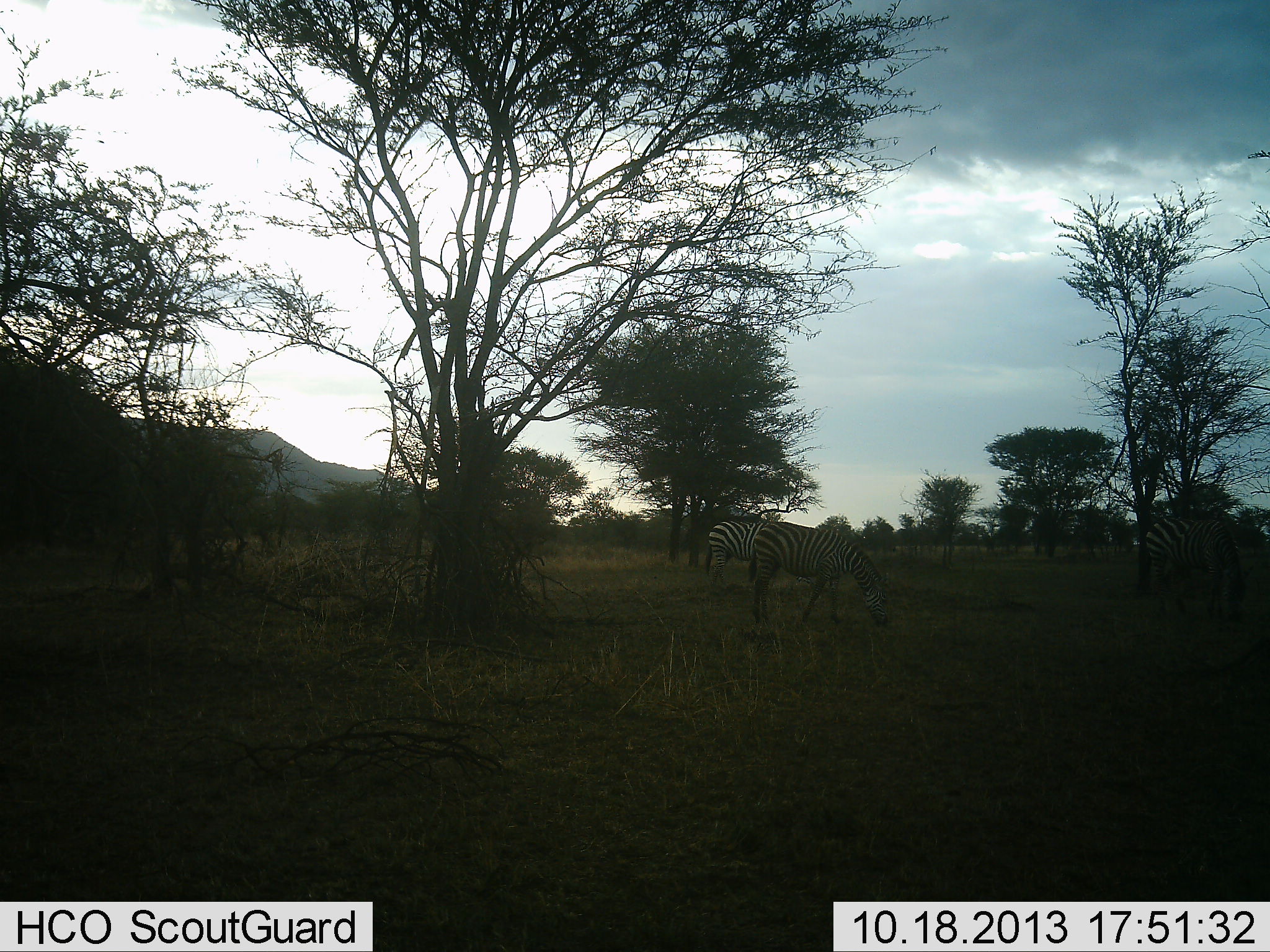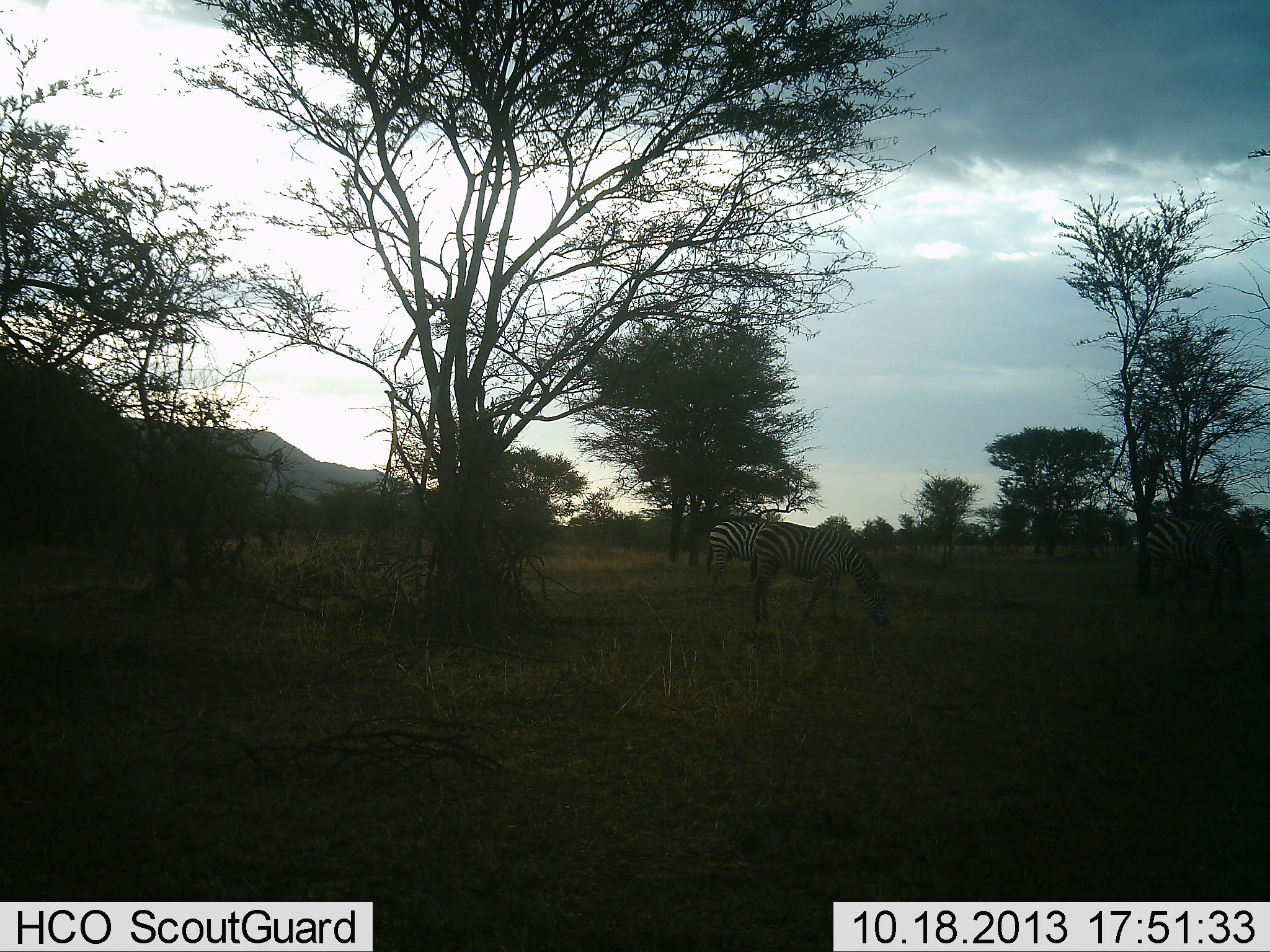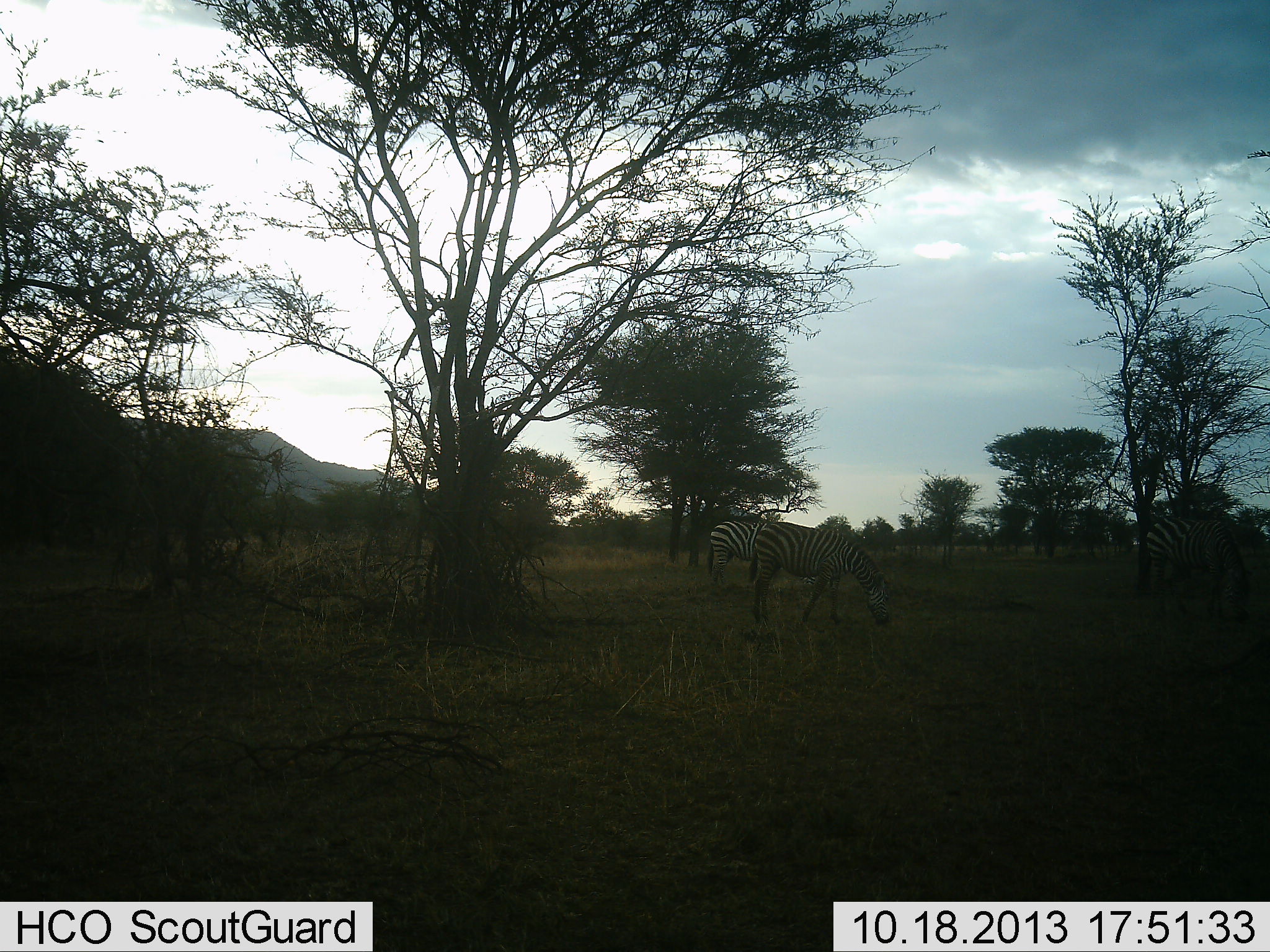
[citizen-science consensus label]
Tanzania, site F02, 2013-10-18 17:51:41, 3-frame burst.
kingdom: Animalia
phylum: Chordata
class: Mammalia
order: Perissodactyla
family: Equidae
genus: Equus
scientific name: Equus quagga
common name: plains zebra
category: zebra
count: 3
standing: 20%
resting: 0%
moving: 10%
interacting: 0%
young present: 0%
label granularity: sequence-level